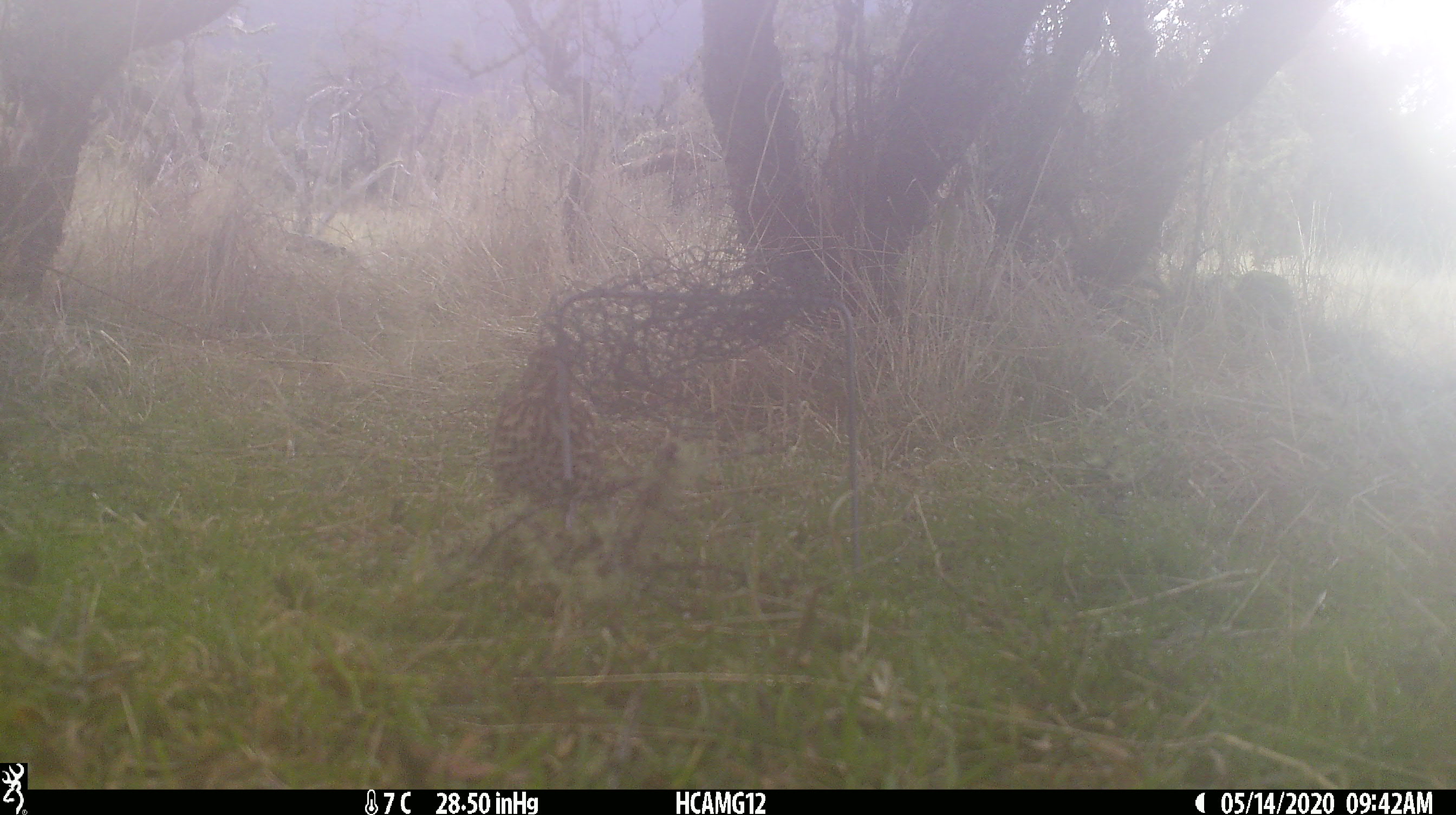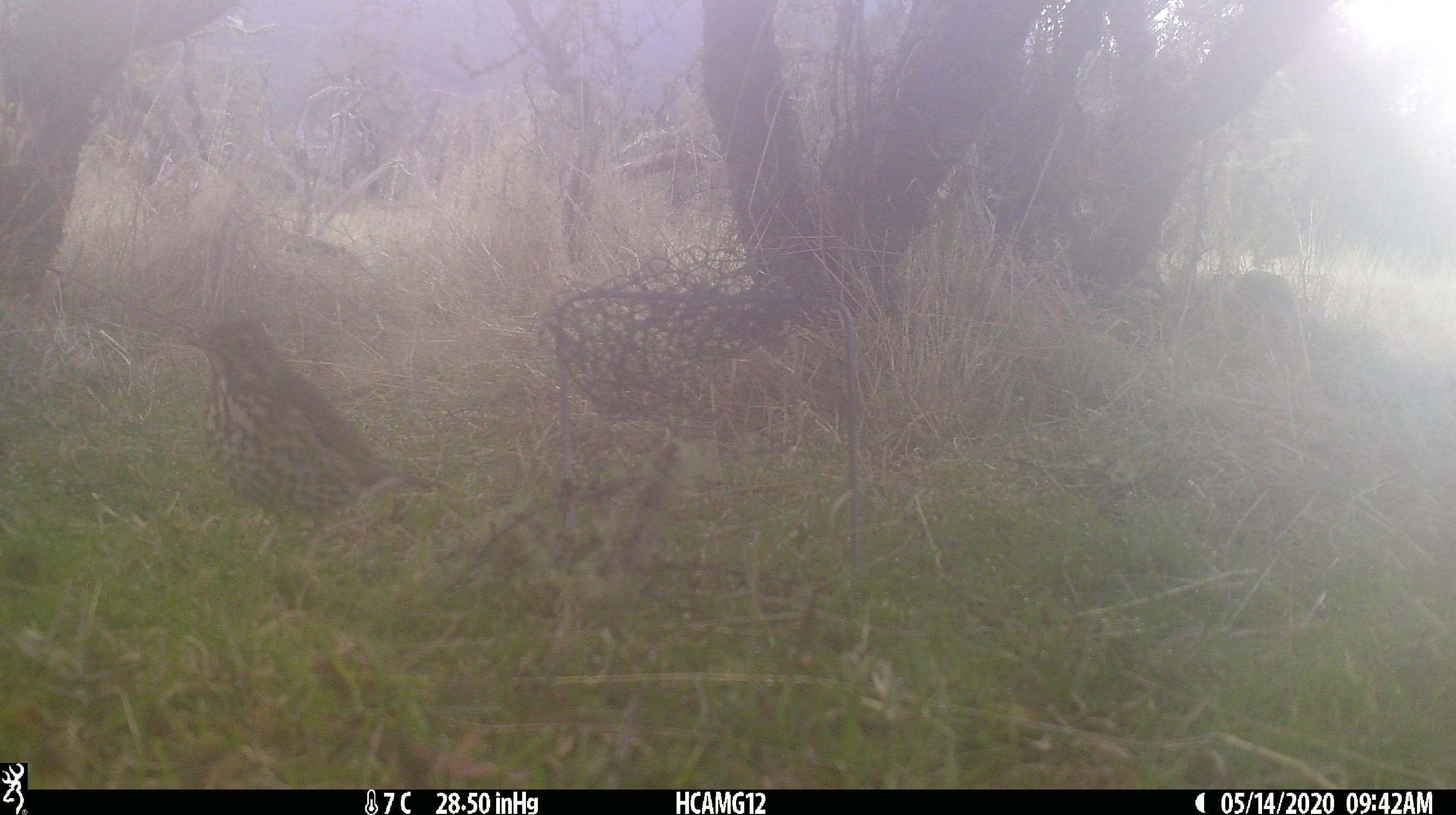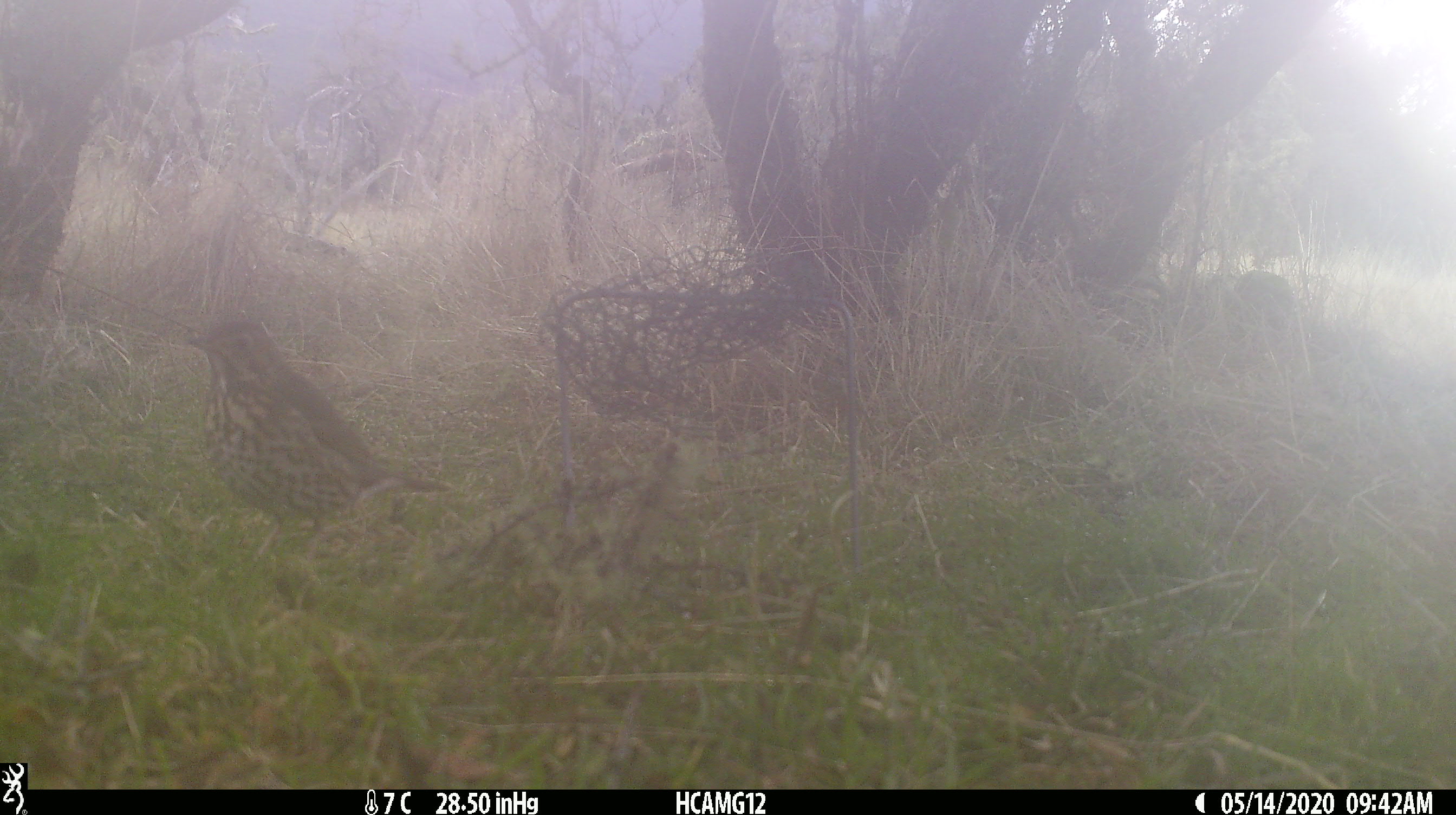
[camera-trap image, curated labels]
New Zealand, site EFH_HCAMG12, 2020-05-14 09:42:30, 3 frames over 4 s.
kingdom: Animalia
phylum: Chordata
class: Aves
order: Passeriformes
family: Turdidae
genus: Turdus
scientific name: Turdus philomelos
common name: song thrush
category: thrush